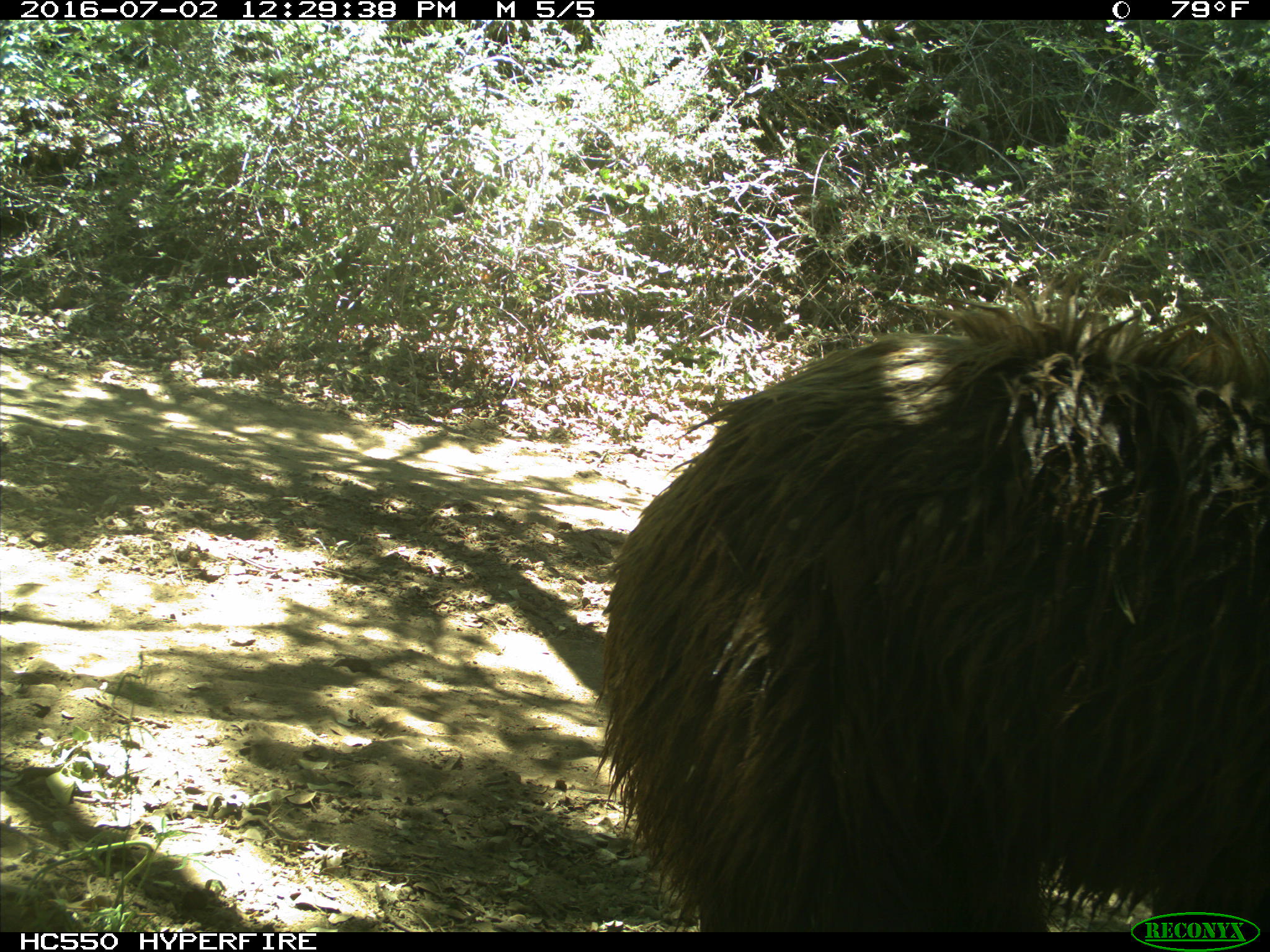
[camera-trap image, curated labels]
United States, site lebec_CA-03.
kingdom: Animalia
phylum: Chordata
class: Mammalia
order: Carnivora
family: Ursidae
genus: Ursus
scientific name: Ursus americanus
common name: american black bear